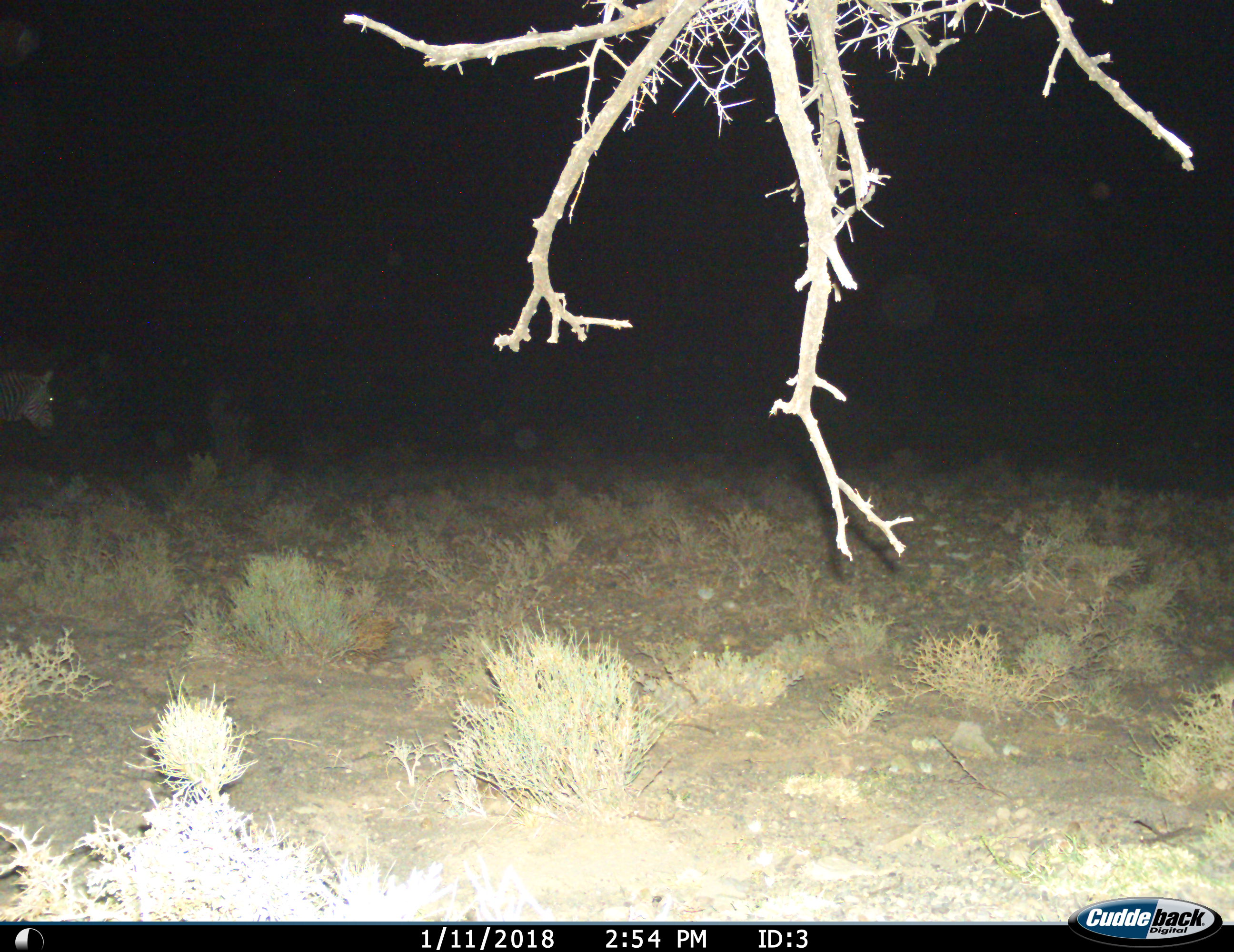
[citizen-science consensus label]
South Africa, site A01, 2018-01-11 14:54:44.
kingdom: Animalia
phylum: Chordata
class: Mammalia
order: Perissodactyla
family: Equidae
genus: Equus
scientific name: Equus zebra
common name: mountain zebra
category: zebramountain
Zebramountain (mountain zebra) (Equus zebra), count 1. Behavior (volunteer vote fractions): standing 50%, resting 0%, moving 50%, interacting 0%. Young present (vote fraction): 0%. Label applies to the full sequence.